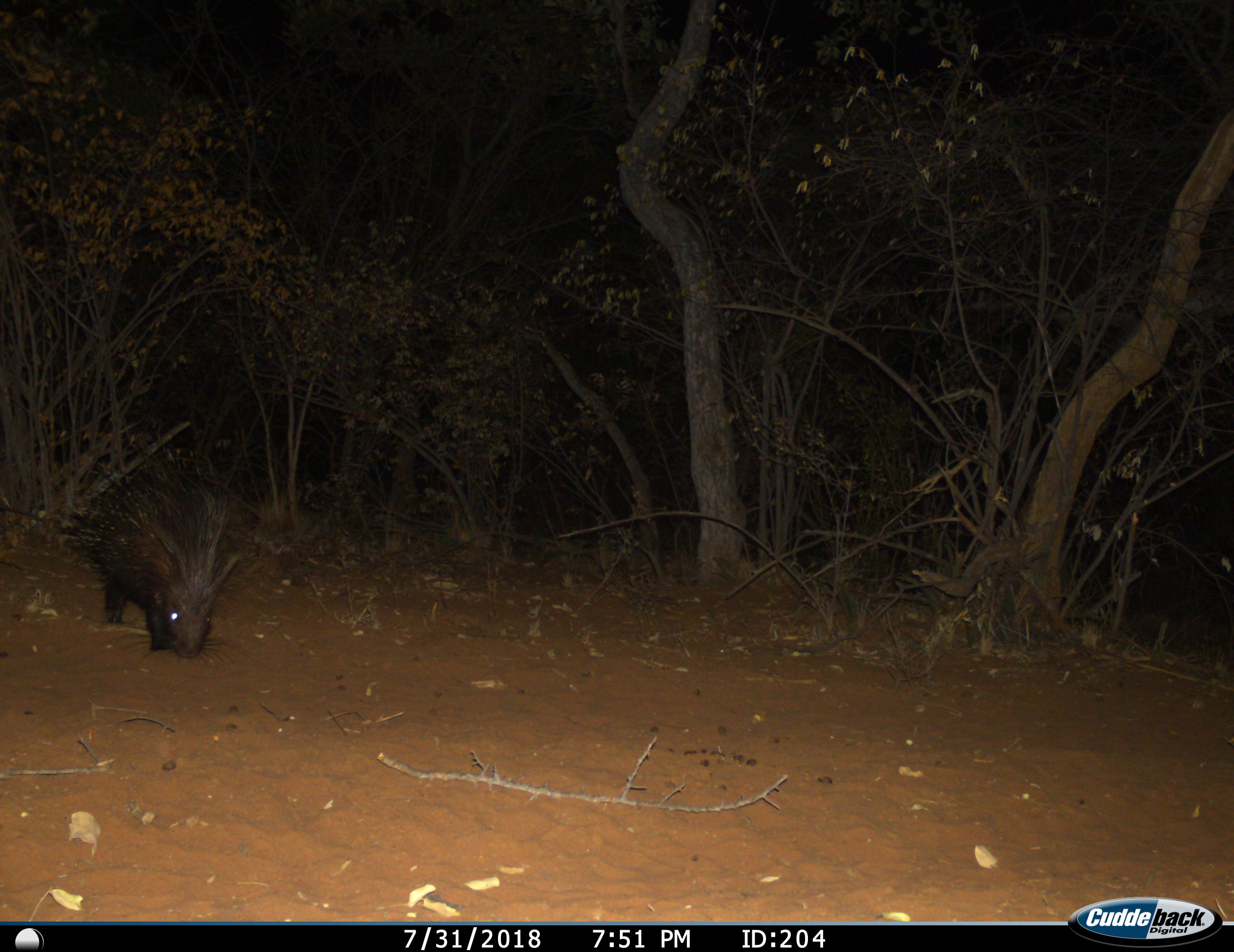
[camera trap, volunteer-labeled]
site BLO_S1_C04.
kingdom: Animalia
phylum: Chordata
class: Mammalia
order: Rodentia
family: Hystricidae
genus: Hystrix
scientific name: Hystrix cristata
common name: crested porcupine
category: porcupine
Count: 1.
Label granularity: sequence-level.